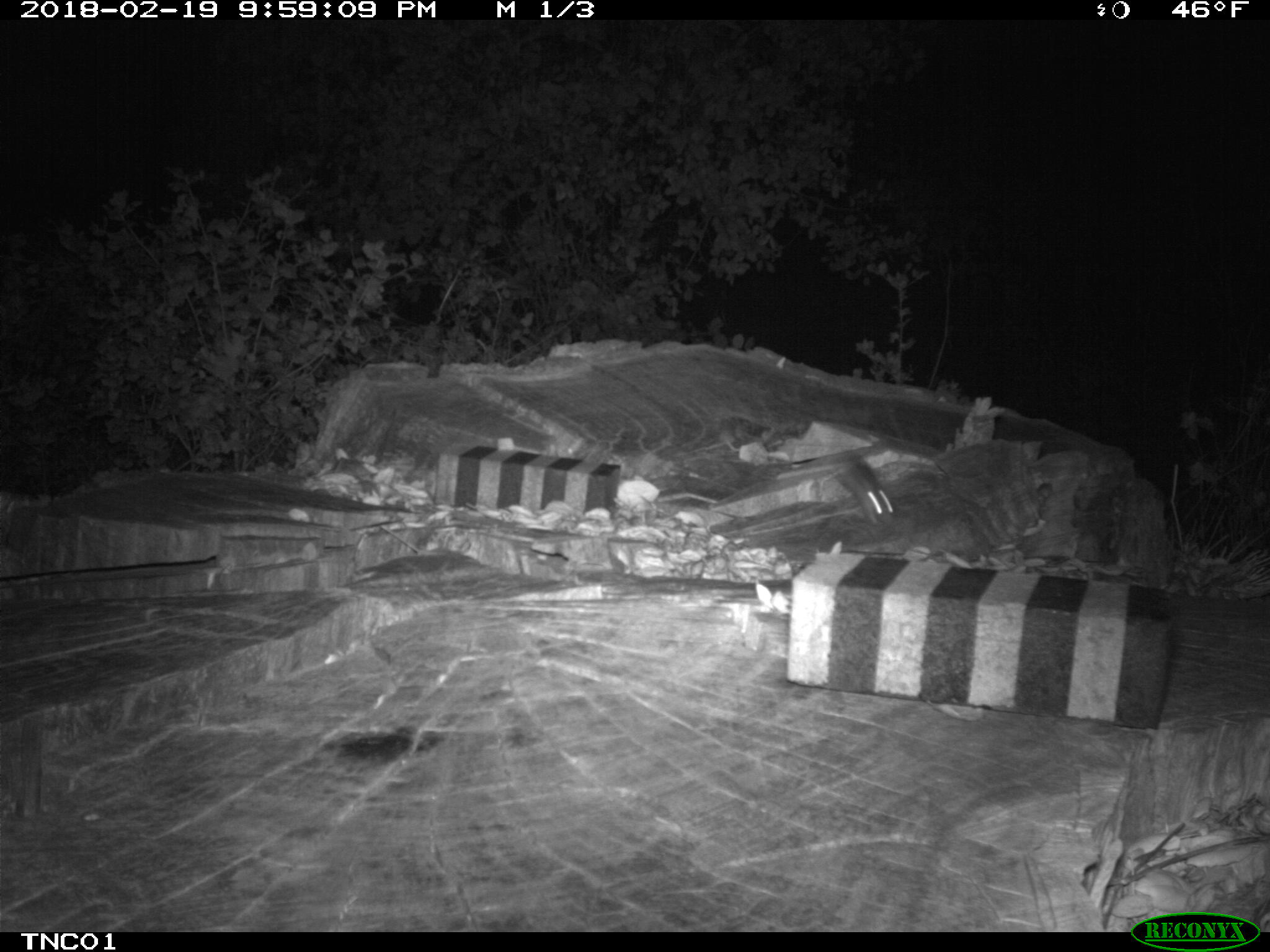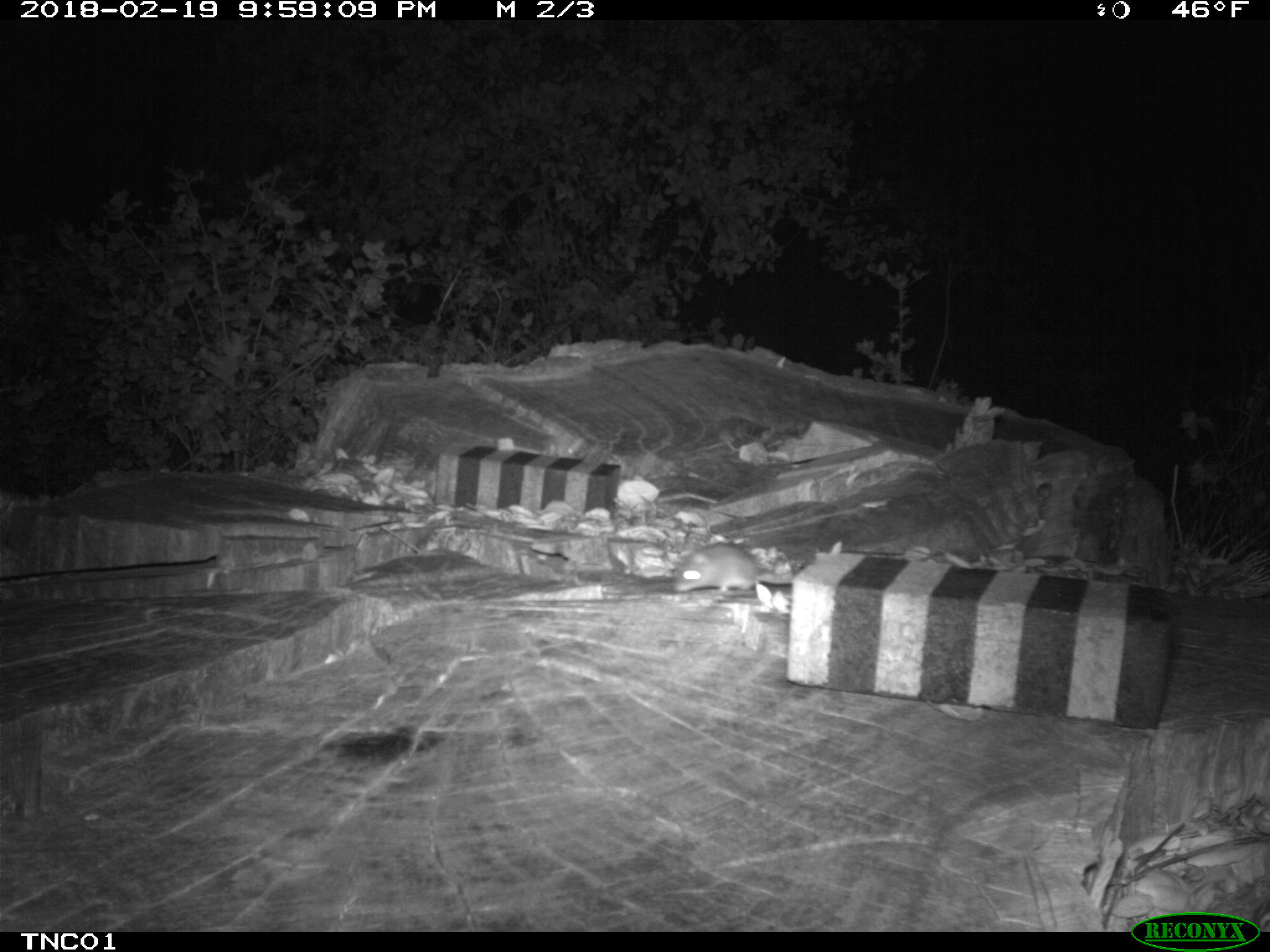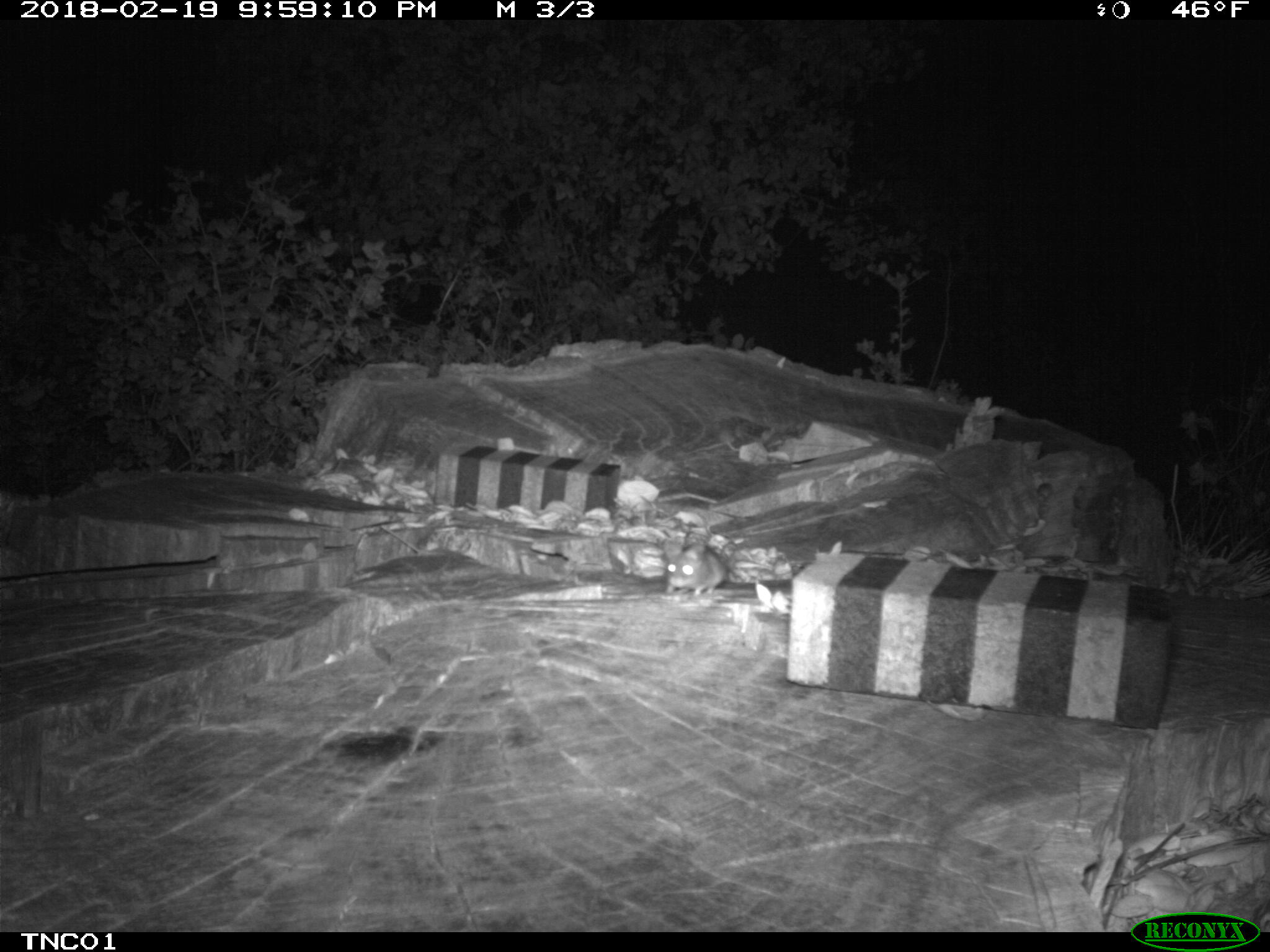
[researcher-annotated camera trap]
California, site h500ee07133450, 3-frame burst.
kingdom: Animalia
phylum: Chordata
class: Mammalia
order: Rodentia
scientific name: Rodentia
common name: rodent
Rodent (Rodentia).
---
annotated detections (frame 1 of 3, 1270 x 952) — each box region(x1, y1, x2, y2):
rodent: region(828, 438, 900, 524)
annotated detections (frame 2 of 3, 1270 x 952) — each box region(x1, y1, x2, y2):
rodent: region(676, 545, 763, 591)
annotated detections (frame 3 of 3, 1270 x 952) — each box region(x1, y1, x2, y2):
rodent: region(657, 537, 727, 609)